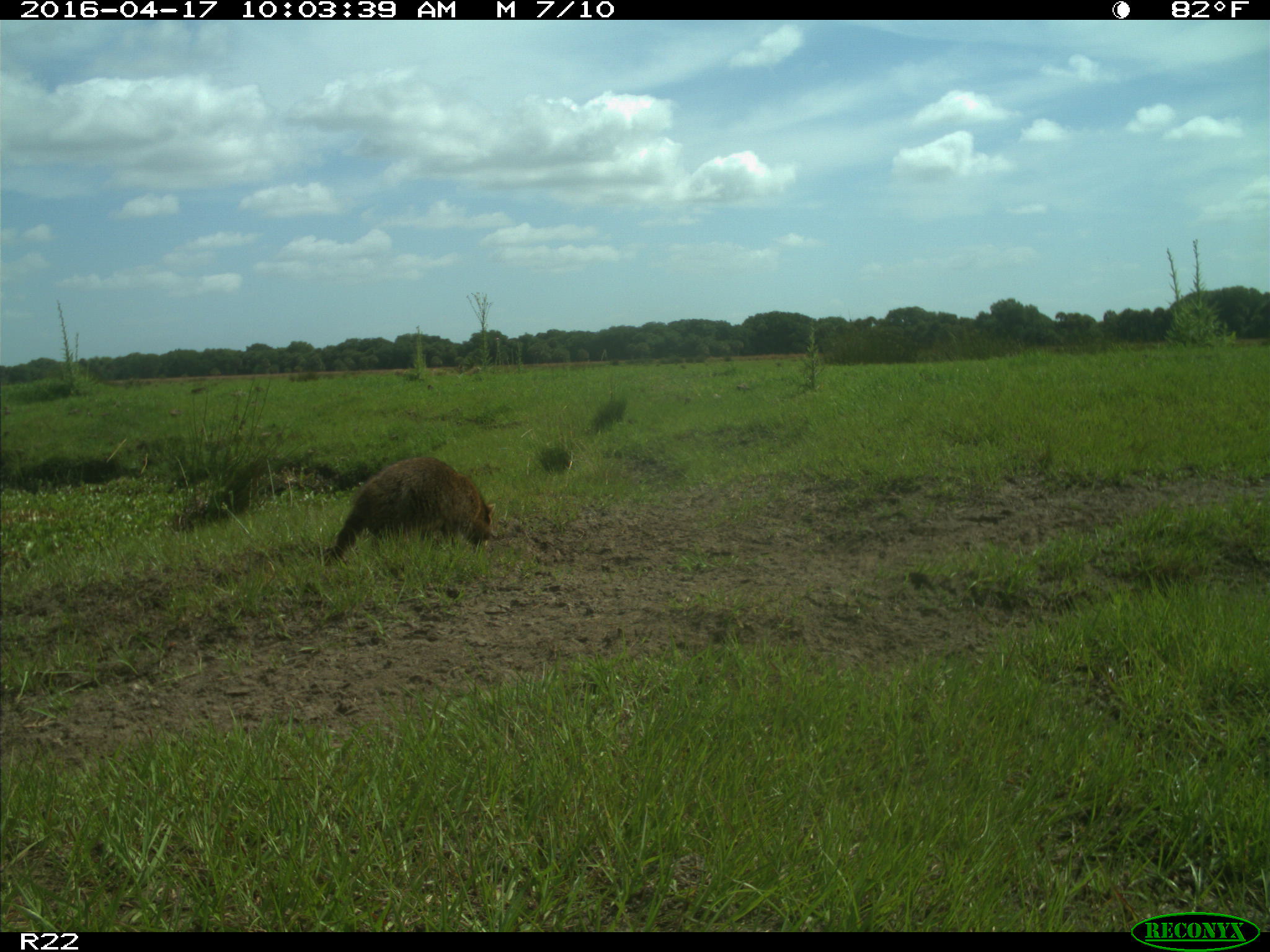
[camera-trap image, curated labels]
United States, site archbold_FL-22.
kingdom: Animalia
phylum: Chordata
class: Mammalia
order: Carnivora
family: Procyonidae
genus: Procyon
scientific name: Procyon lotor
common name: common raccoon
Procyon lotor (common raccoon).